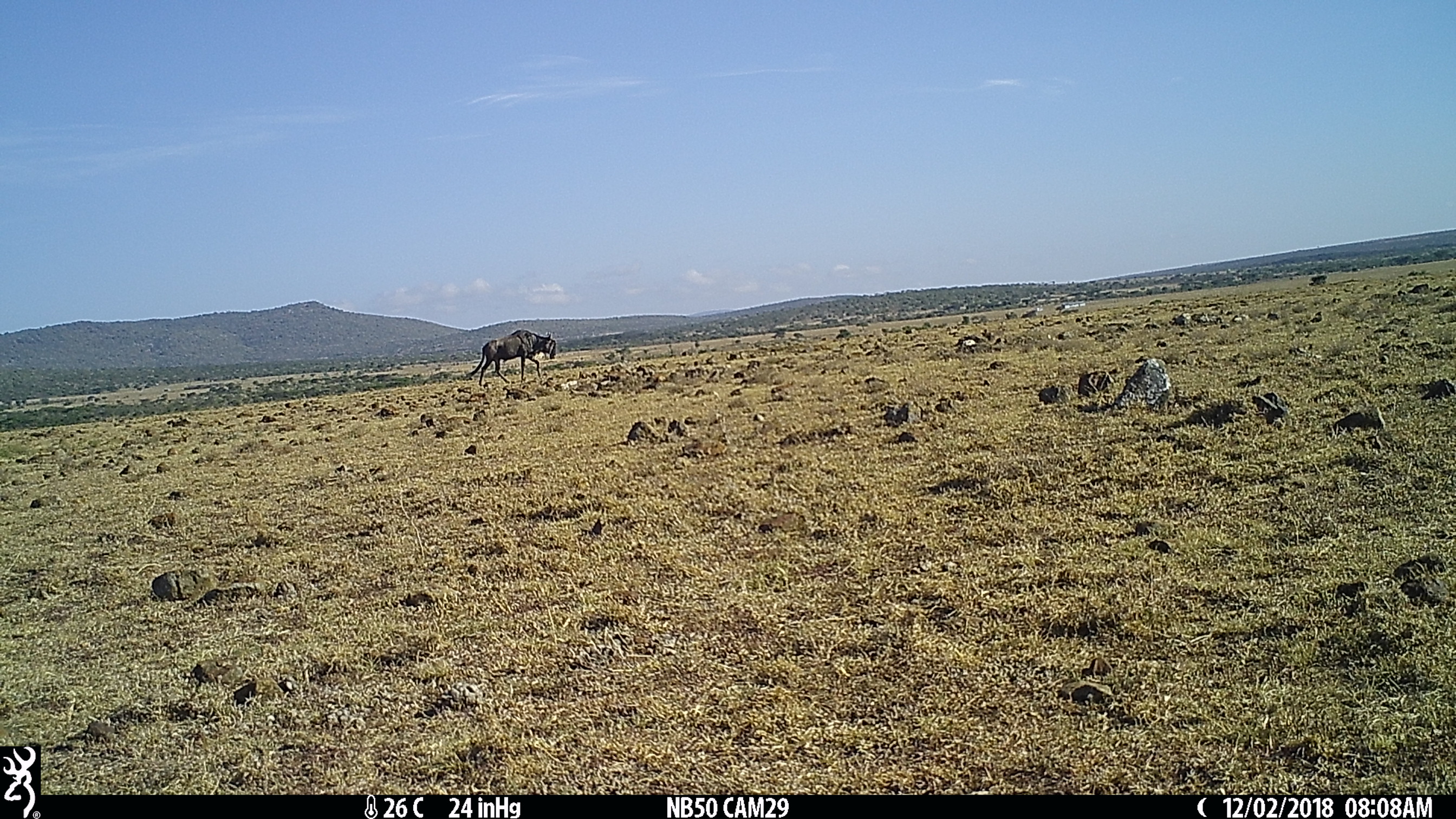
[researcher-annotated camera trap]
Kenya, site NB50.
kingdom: Animalia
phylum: Chordata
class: Mammalia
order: Artiodactyla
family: Bovidae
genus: Connochaetes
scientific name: Connochaetes taurinus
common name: blue wildebeest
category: wildebeest